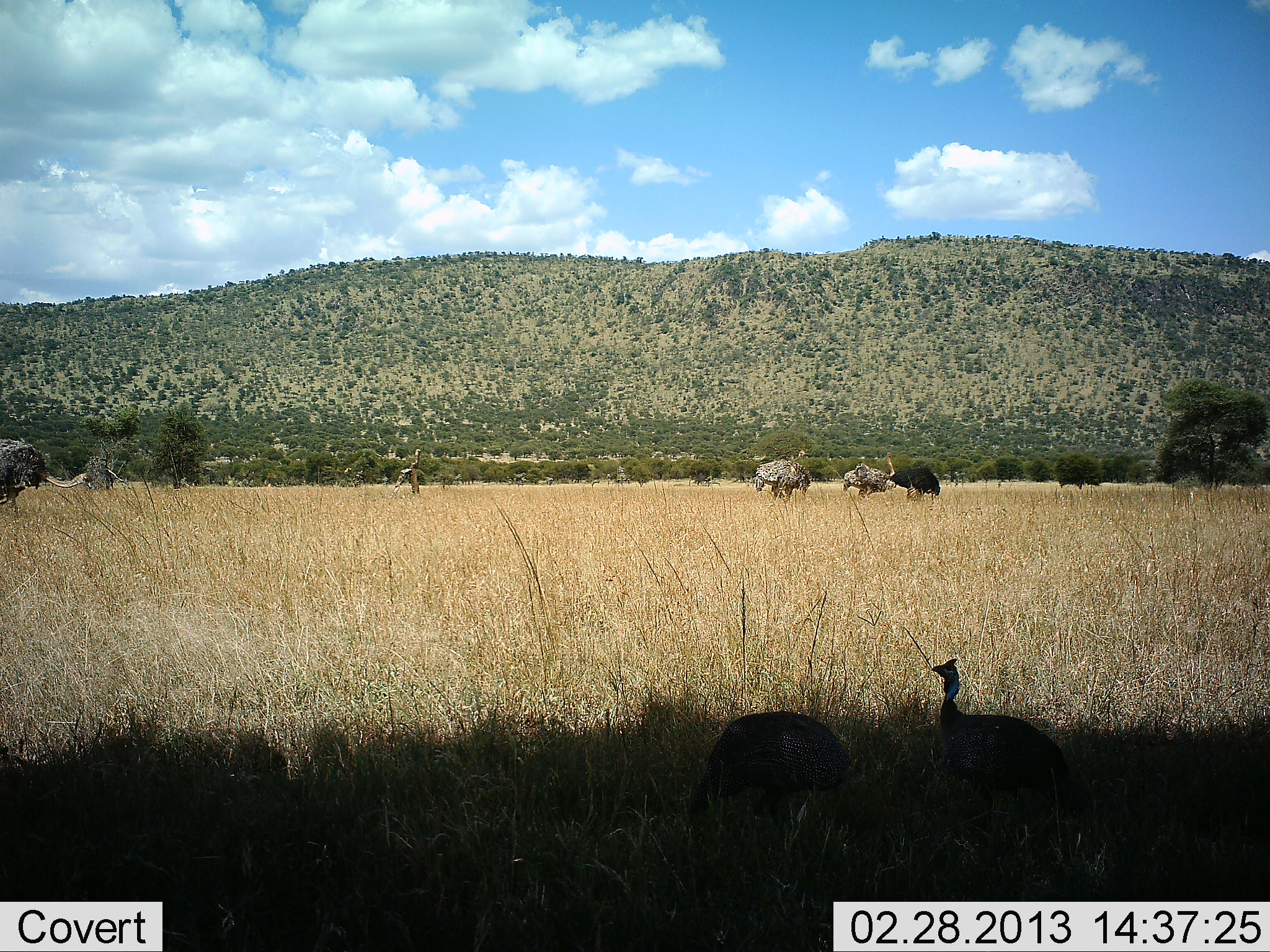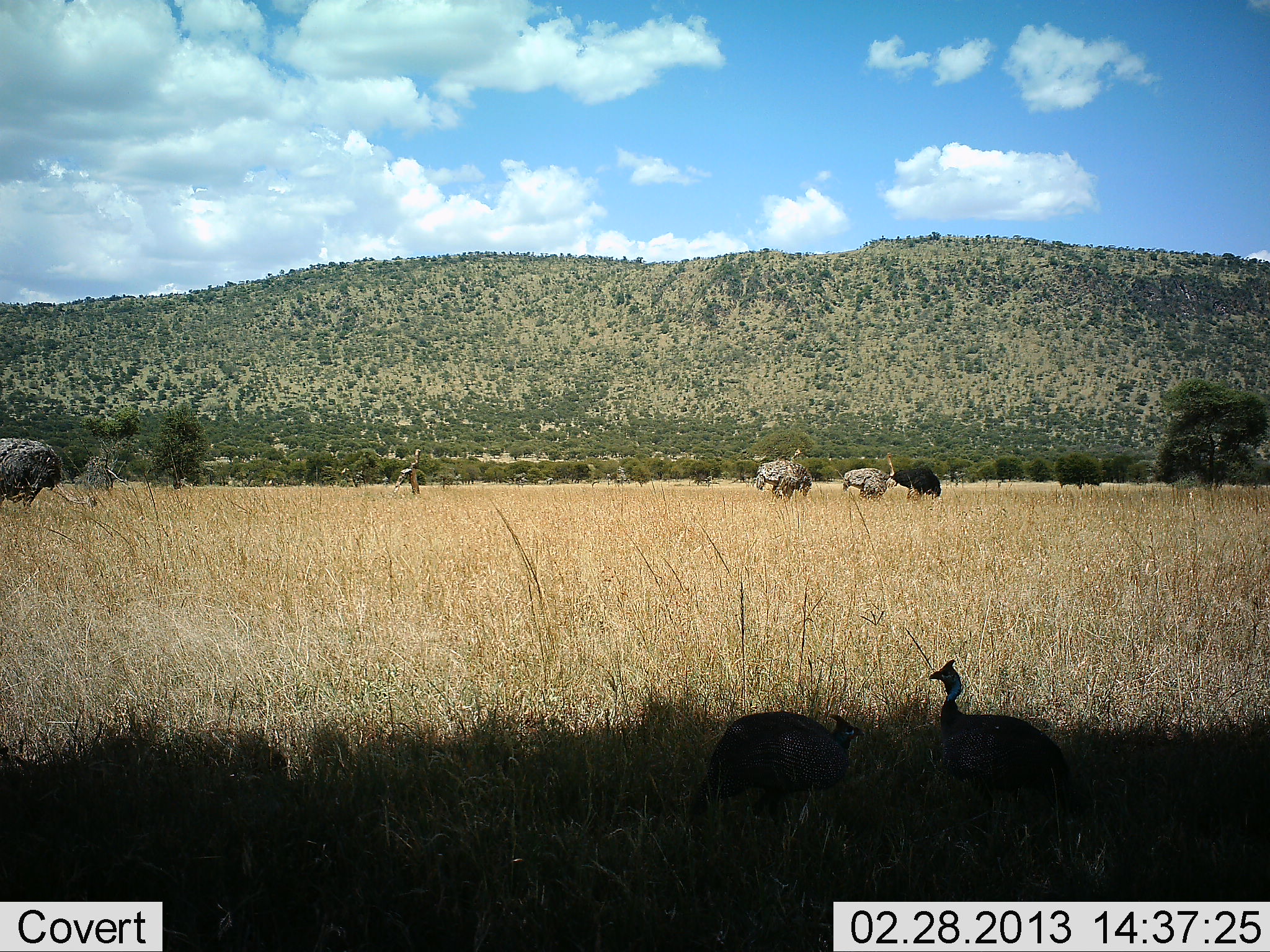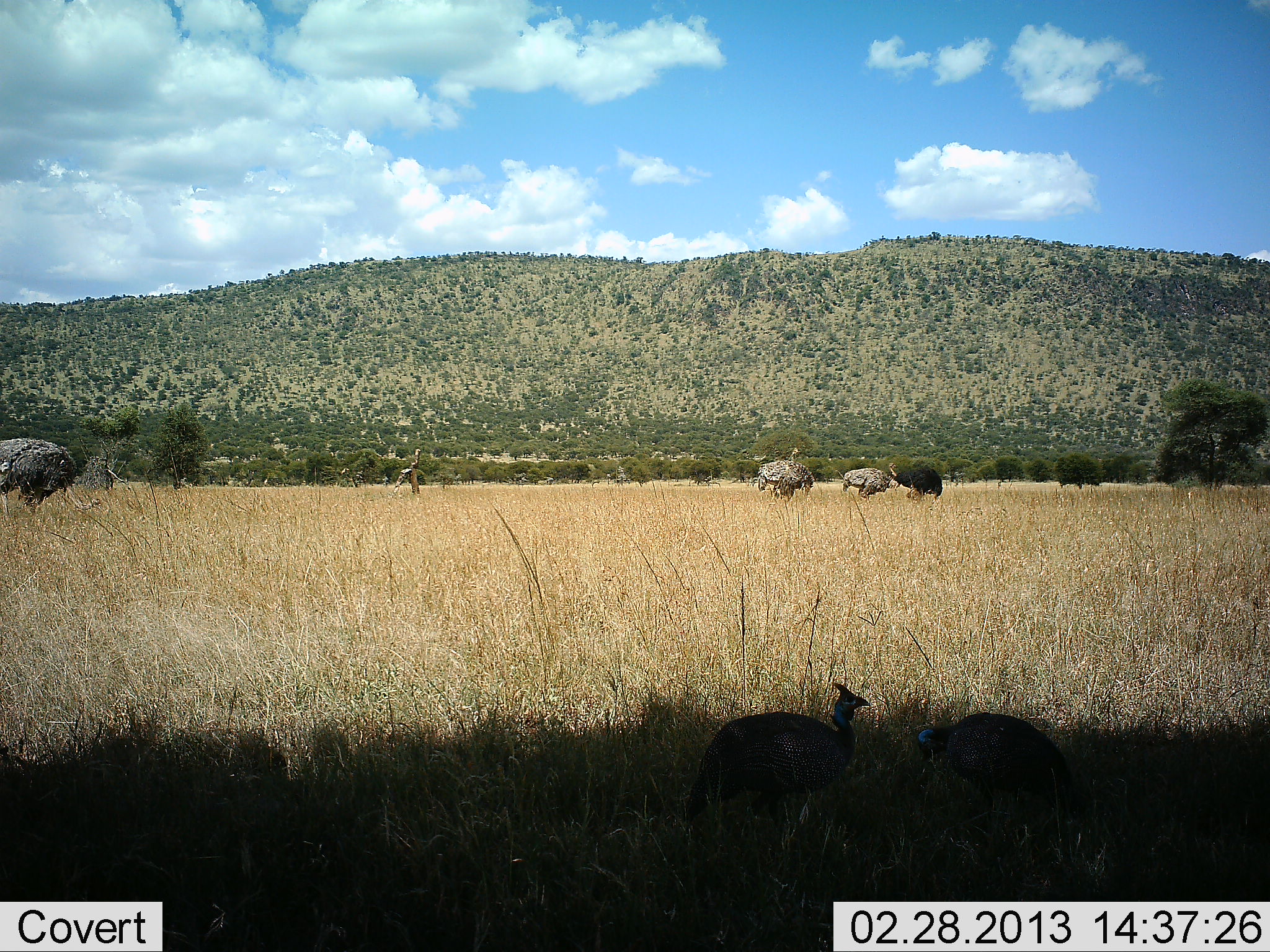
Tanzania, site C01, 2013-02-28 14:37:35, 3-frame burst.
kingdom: Animalia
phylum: Chordata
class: Aves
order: Galliformes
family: Numididae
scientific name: Numididae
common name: guinea fowl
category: guineafowl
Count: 2.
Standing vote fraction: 77%.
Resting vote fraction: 0%.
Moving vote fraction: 0%.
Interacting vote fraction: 4%.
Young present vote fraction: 0%.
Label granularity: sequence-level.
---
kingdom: Animalia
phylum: Chordata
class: Aves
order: Struthioniformes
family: Struthionidae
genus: Struthio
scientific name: Struthio camelus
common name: ostrich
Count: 4.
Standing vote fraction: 76%.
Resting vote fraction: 4%.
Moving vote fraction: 12%.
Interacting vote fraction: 16%.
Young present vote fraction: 4%.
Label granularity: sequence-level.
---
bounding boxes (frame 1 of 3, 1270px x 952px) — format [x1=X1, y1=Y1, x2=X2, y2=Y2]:
animal: [x1=928, y1=657, x2=1071, y2=826]; [x1=687, y1=711, x2=855, y2=829]; [x1=0, y1=439, x2=94, y2=520]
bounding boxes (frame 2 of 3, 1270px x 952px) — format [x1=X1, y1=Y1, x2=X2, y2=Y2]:
animal: [x1=689, y1=708, x2=866, y2=846]; [x1=928, y1=655, x2=1072, y2=808]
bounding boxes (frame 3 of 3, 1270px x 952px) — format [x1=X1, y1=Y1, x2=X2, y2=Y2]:
animal: [x1=678, y1=678, x2=872, y2=837]; [x1=914, y1=710, x2=1083, y2=828]; [x1=0, y1=438, x2=104, y2=519]